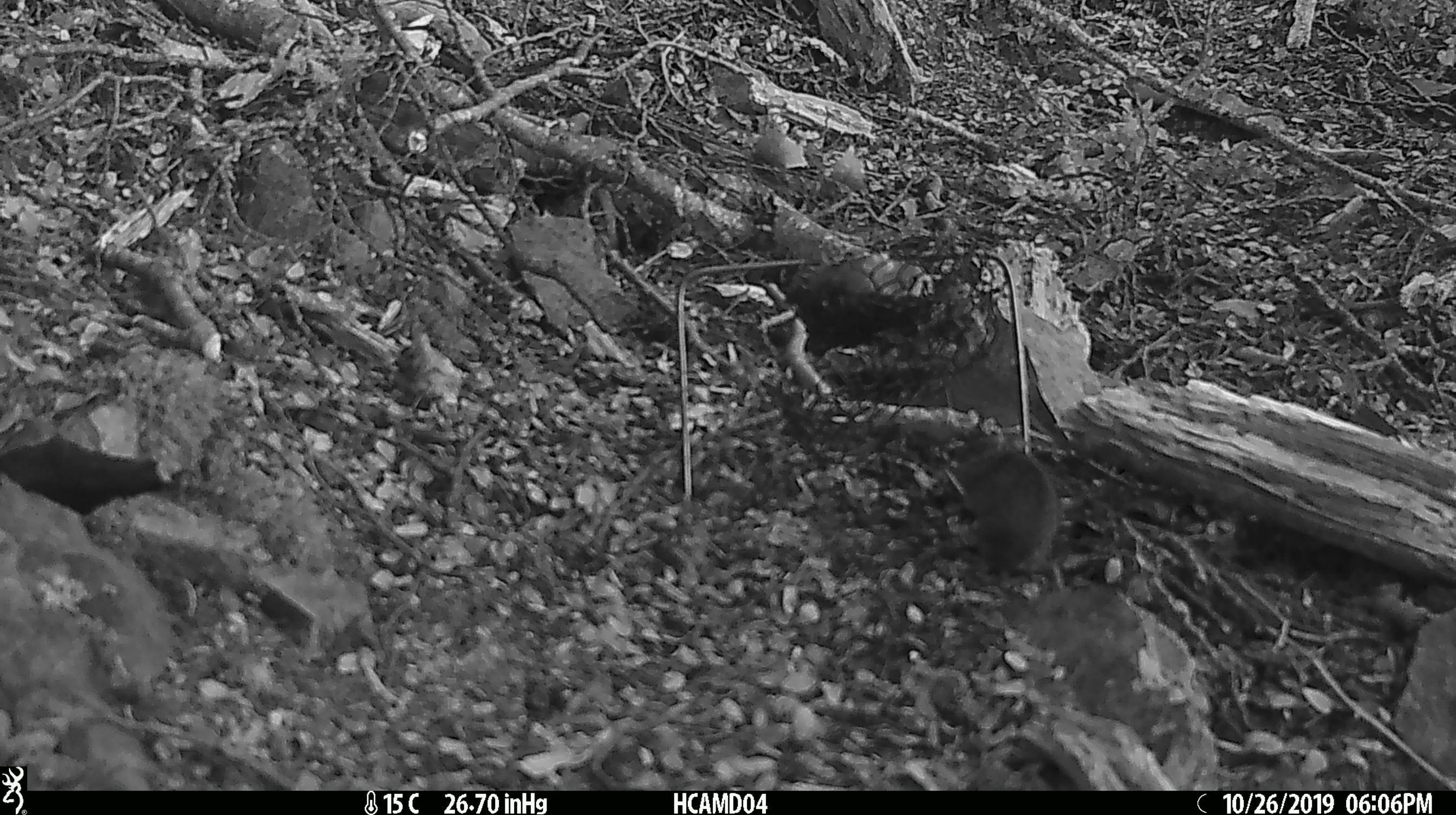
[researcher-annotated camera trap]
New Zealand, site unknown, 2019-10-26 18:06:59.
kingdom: Animalia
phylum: Chordata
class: Mammalia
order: Rodentia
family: Muridae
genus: Mus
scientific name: Mus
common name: mouse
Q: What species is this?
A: Mouse (Mus).